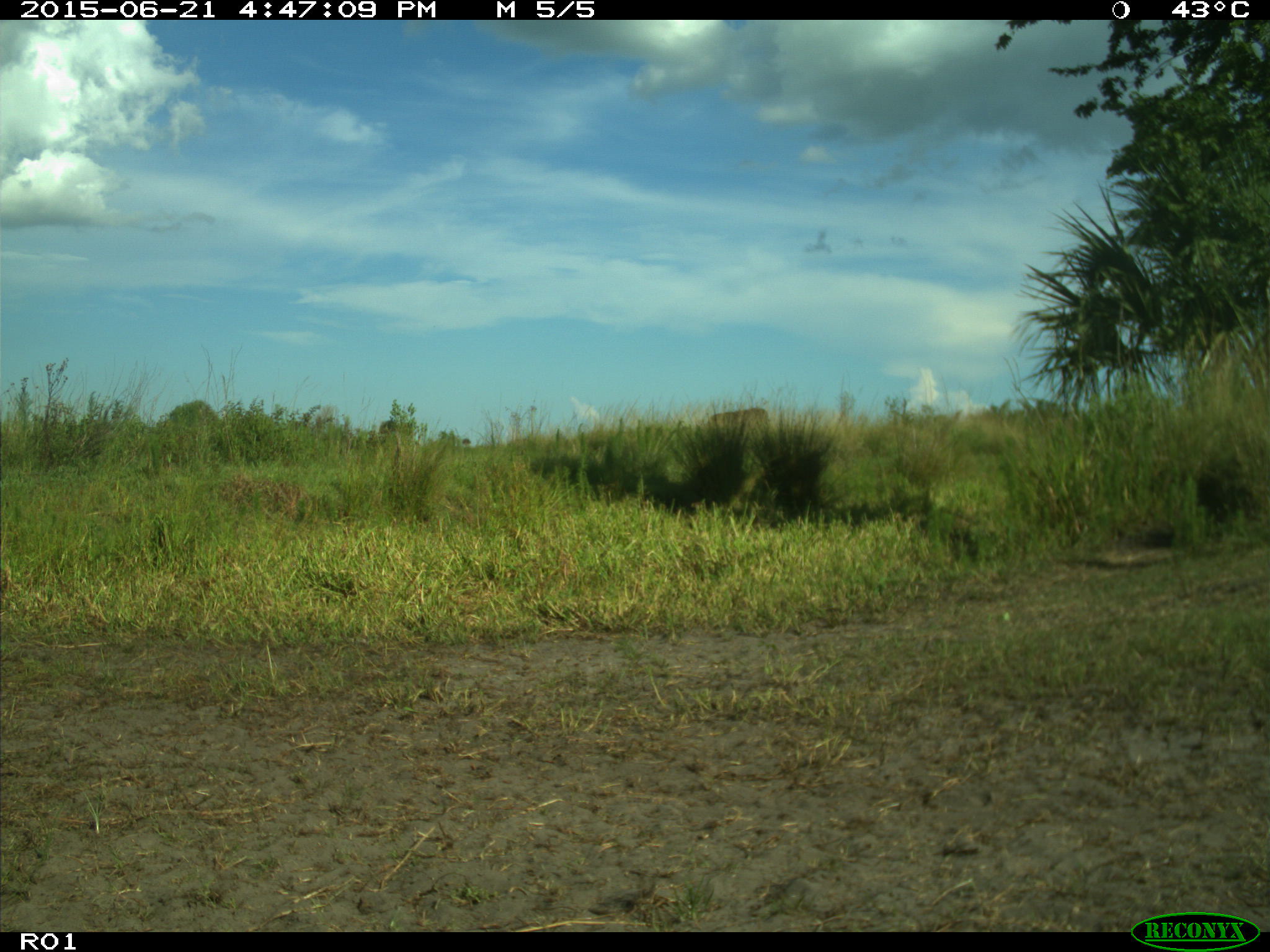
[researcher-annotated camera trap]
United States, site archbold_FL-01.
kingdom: Animalia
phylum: Chordata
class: Mammalia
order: Artiodactyla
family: Bovidae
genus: Bos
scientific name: Bos taurus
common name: domestic cow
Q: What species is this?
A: Bos taurus (domestic cow).